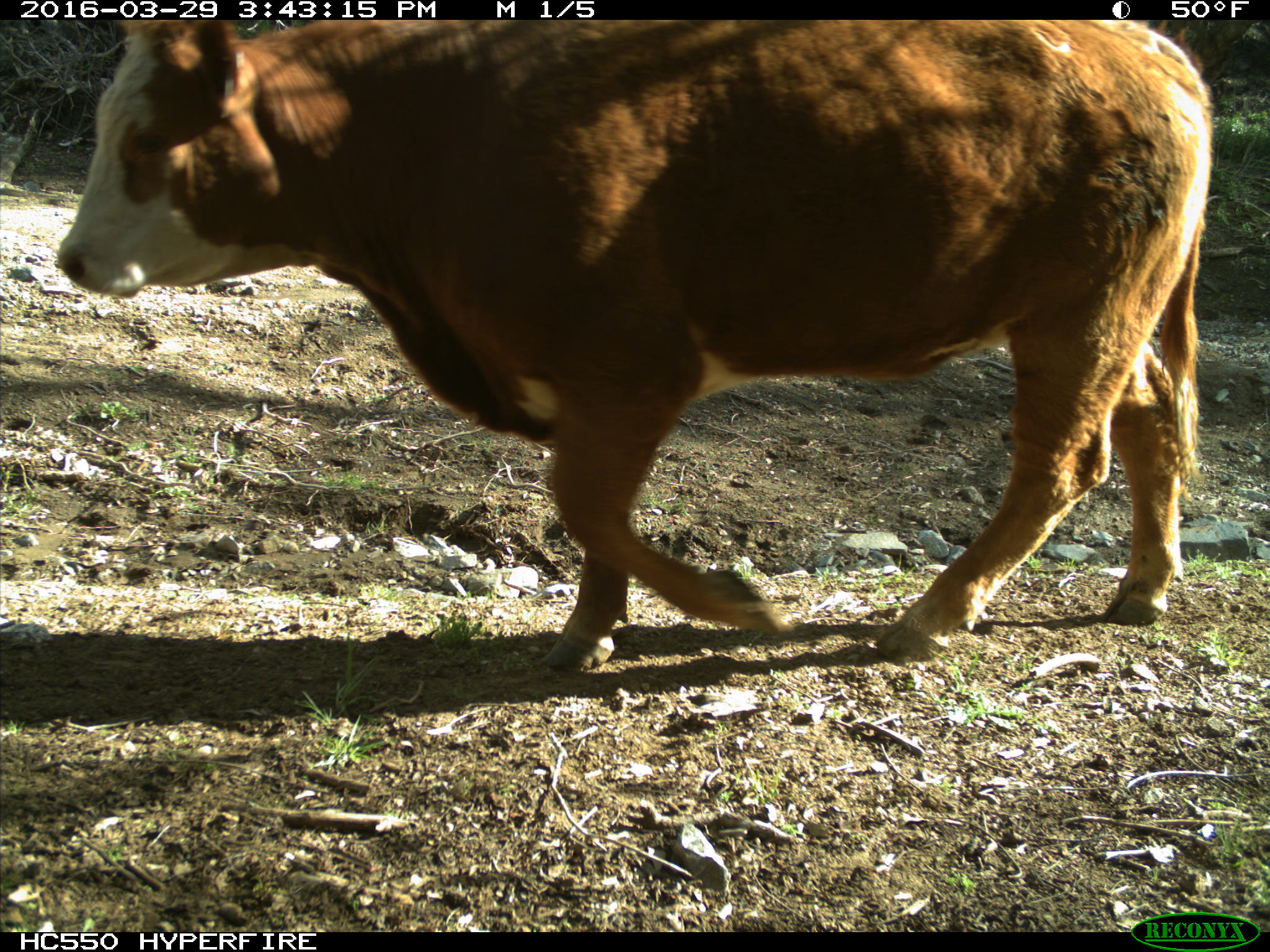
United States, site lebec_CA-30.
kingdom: Animalia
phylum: Chordata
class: Mammalia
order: Artiodactyla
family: Bovidae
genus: Bos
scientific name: Bos taurus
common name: domestic cow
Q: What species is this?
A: Bos taurus (domestic cow).